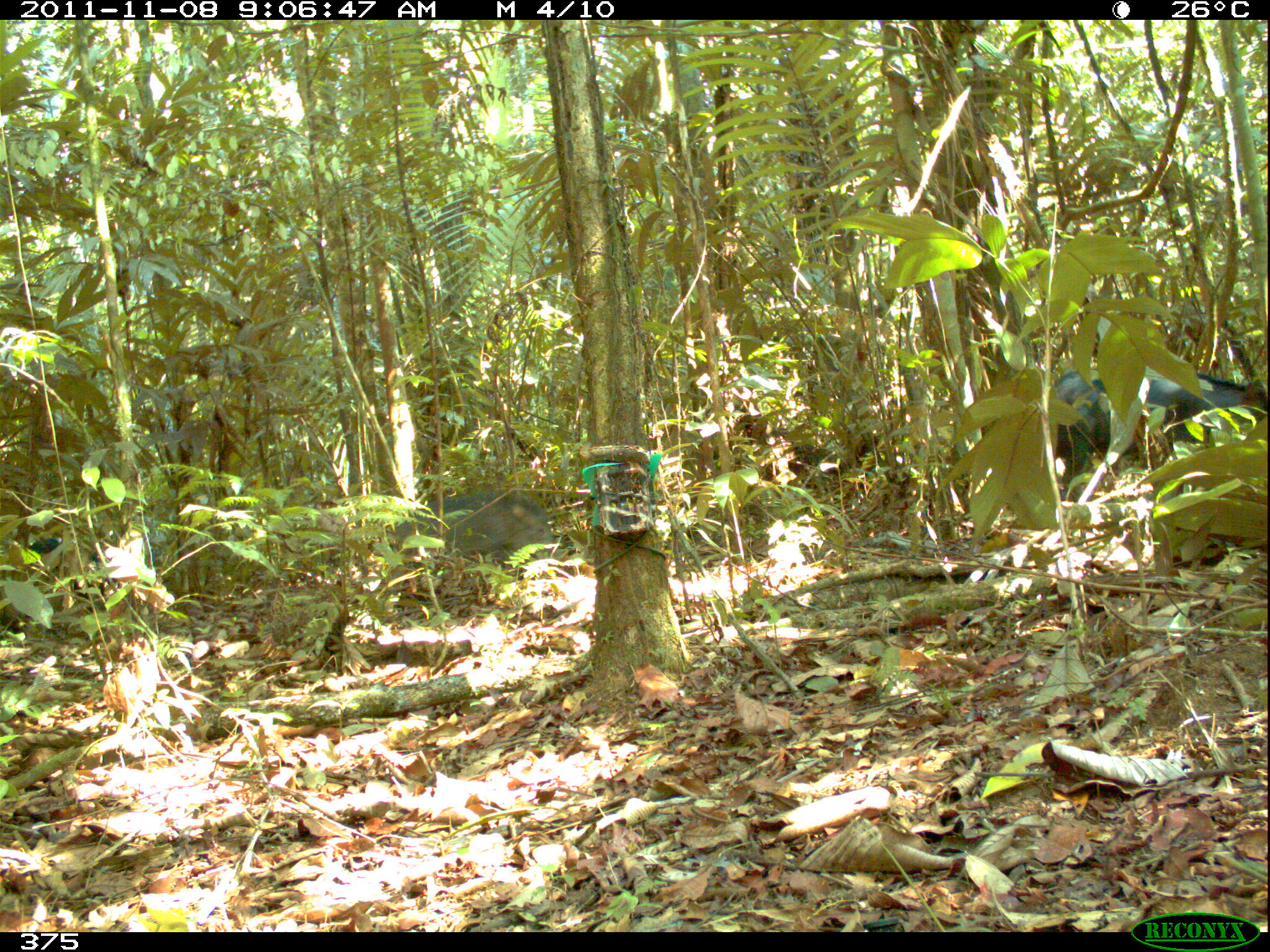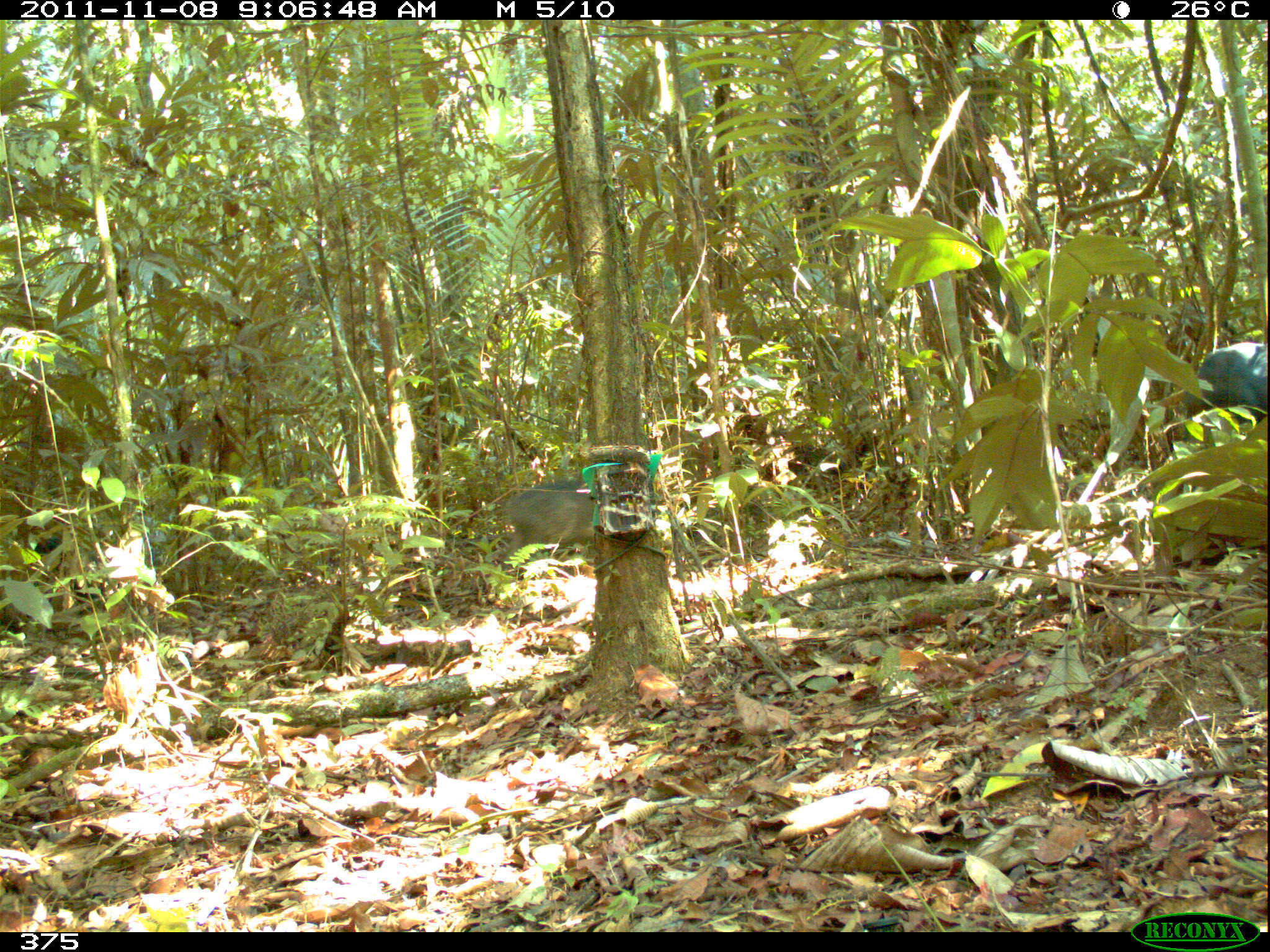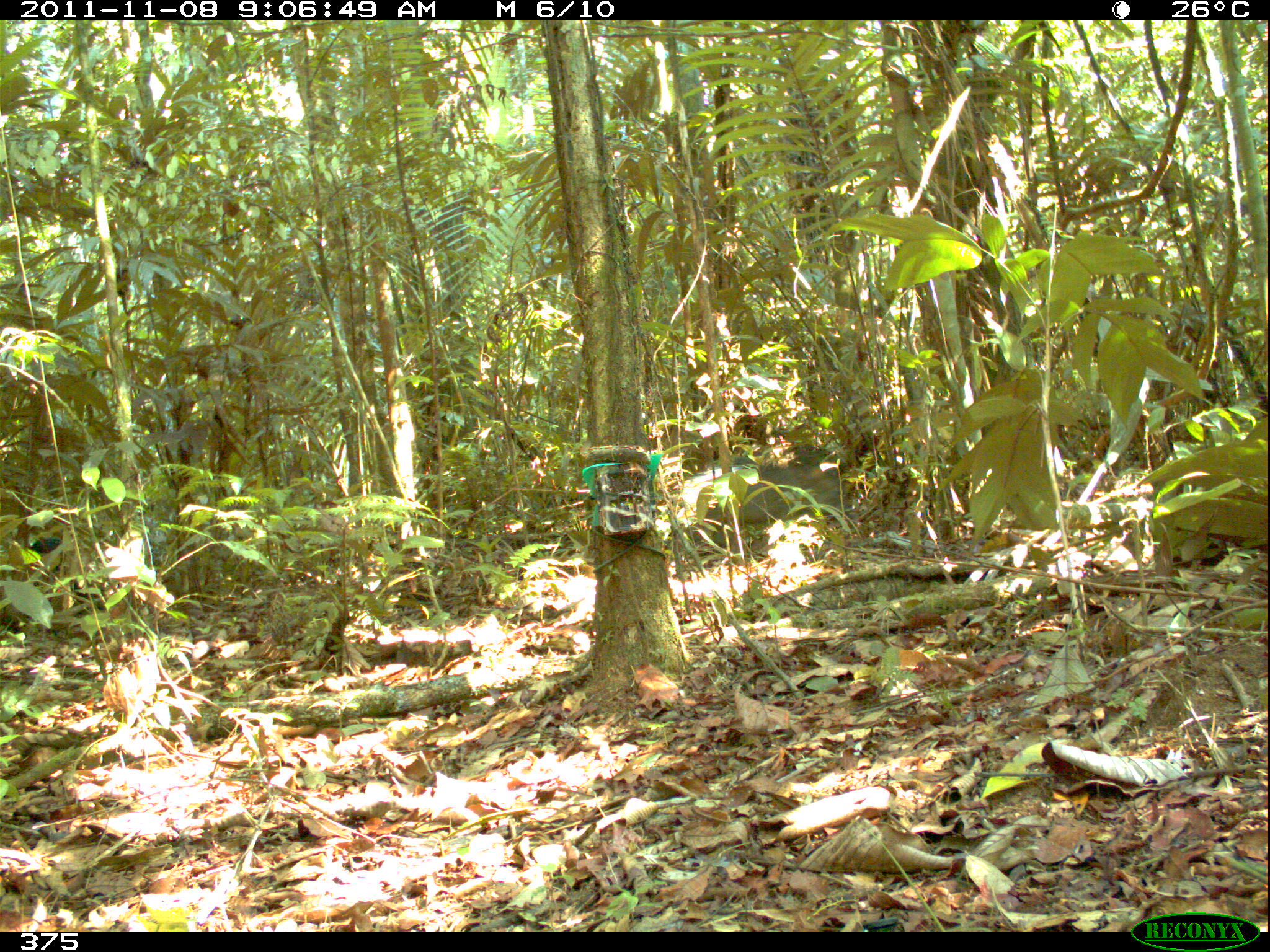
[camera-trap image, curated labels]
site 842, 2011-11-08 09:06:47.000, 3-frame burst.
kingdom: Animalia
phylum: Chordata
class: Mammalia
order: Artiodactyla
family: Tayassuidae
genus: Tayassu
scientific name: Tayassu pecari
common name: white-lipped peccary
Tayassu pecari (white-lipped peccary).